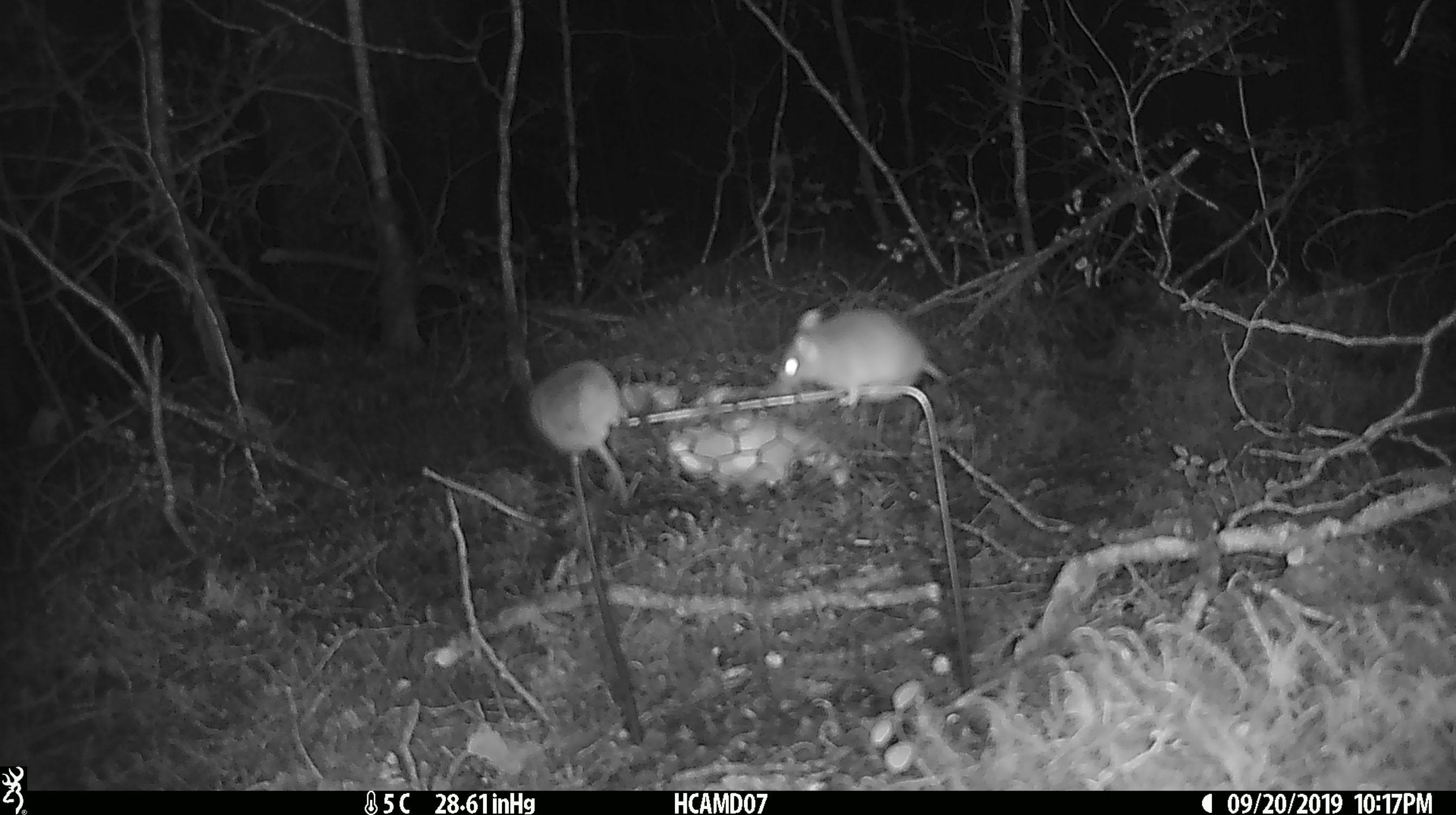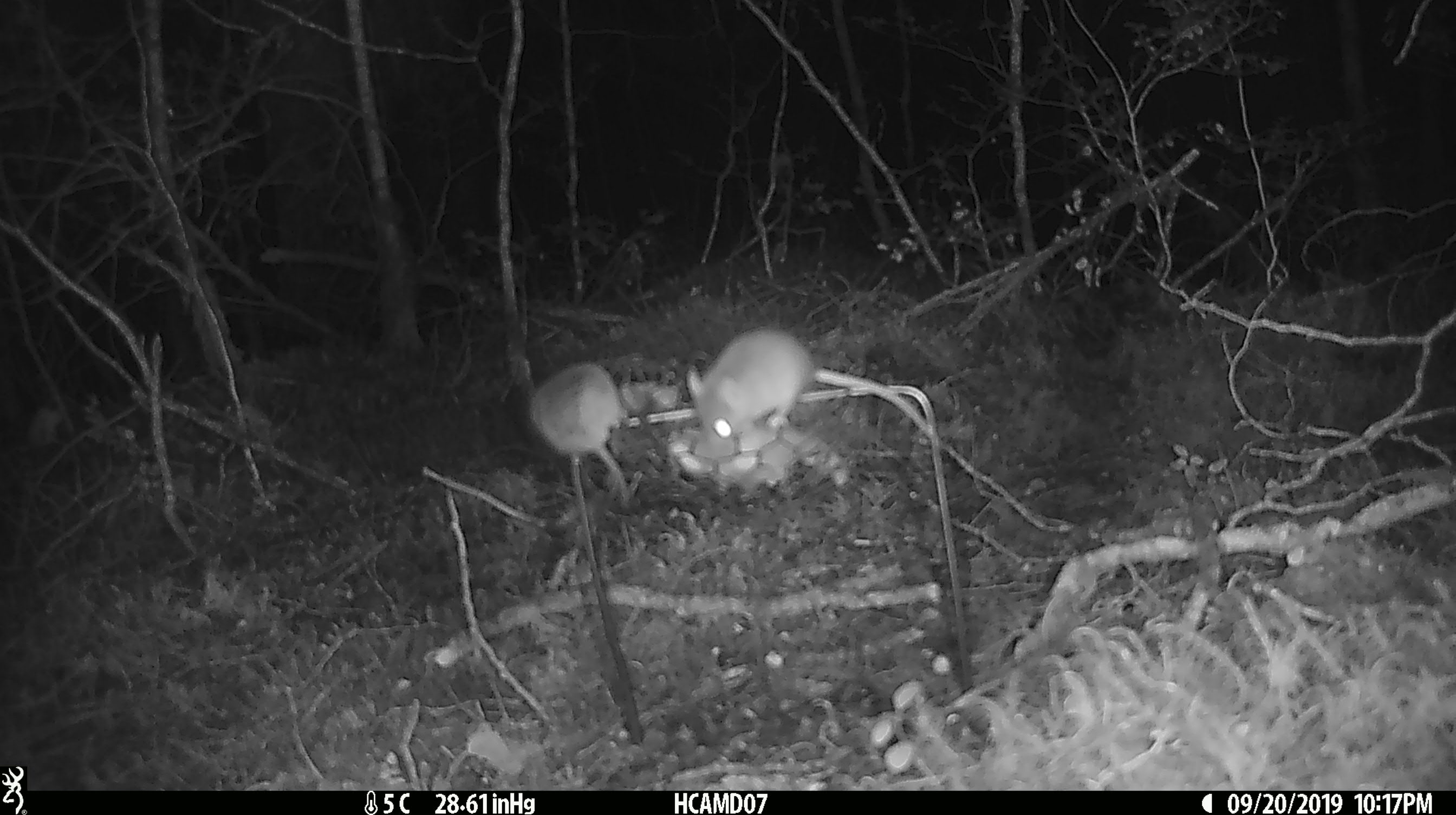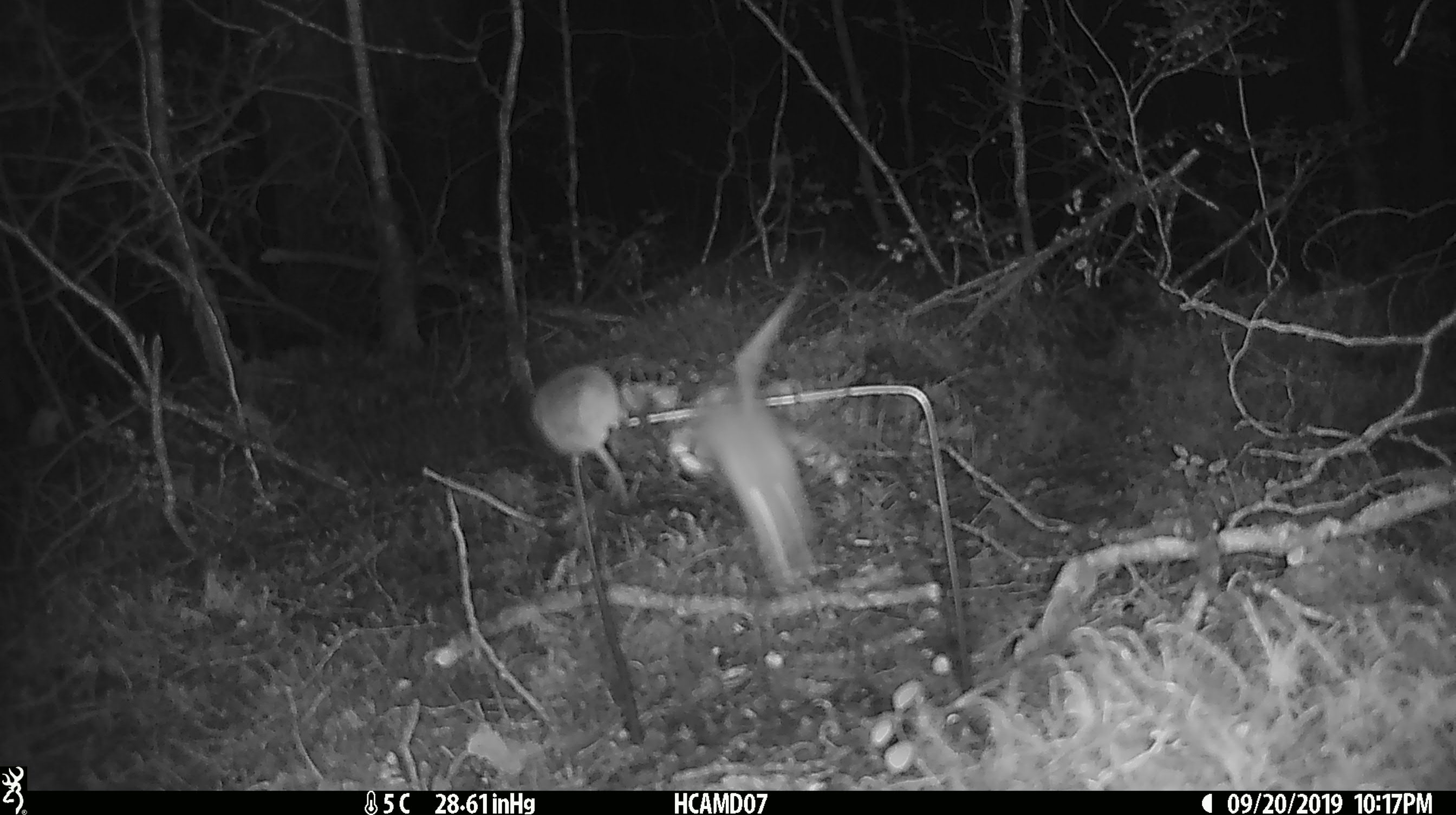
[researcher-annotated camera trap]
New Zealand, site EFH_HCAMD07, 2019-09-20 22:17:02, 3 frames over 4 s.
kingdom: Animalia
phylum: Chordata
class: Mammalia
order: Rodentia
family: Muridae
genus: Mus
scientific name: Mus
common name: mouse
Mouse (Mus).